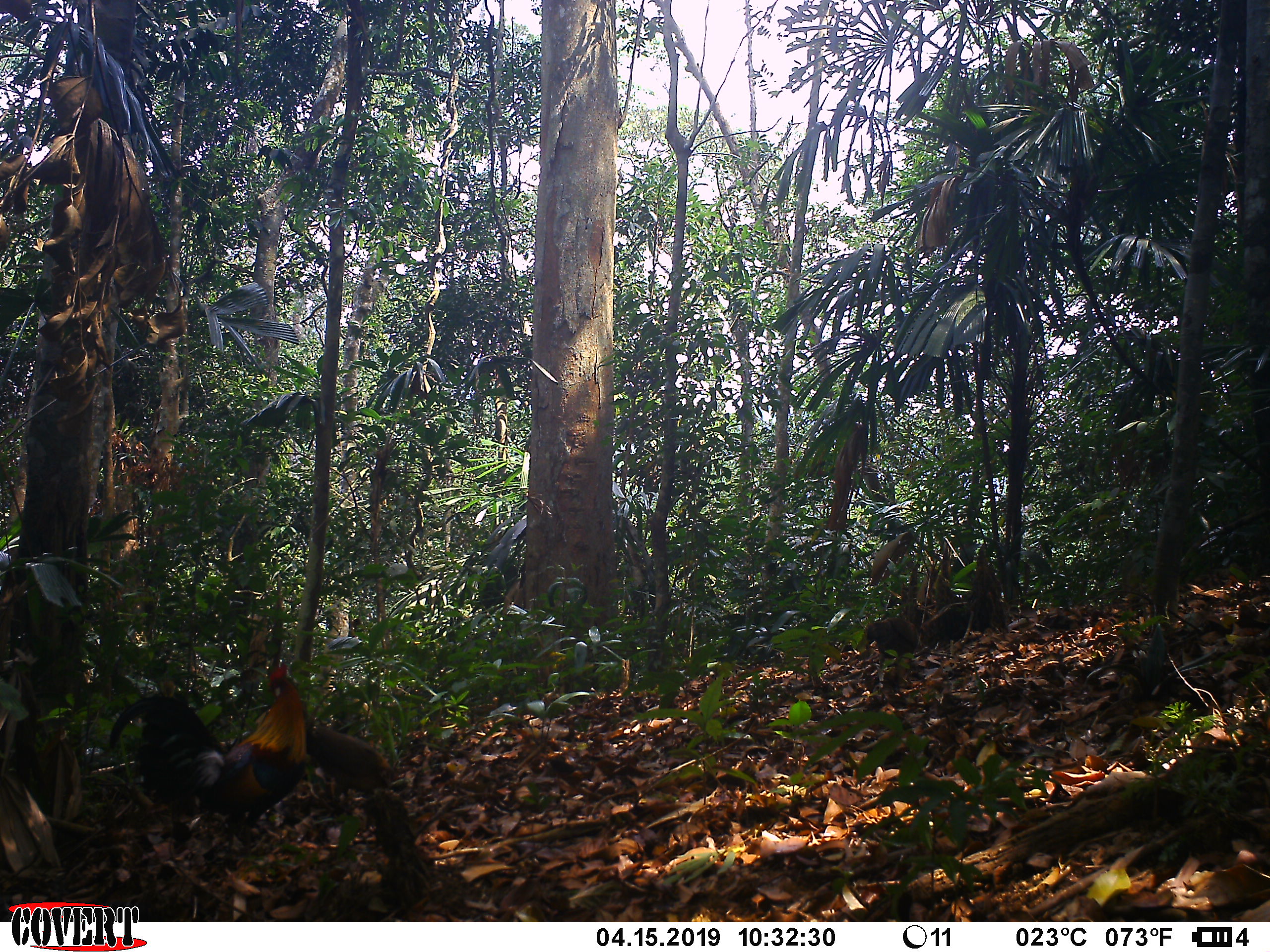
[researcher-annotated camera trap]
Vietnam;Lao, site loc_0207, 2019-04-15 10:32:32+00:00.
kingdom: Animalia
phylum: Chordata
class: Aves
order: Galliformes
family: Phasianidae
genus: Gallus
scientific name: Gallus gallus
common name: red junglefowl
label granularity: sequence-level